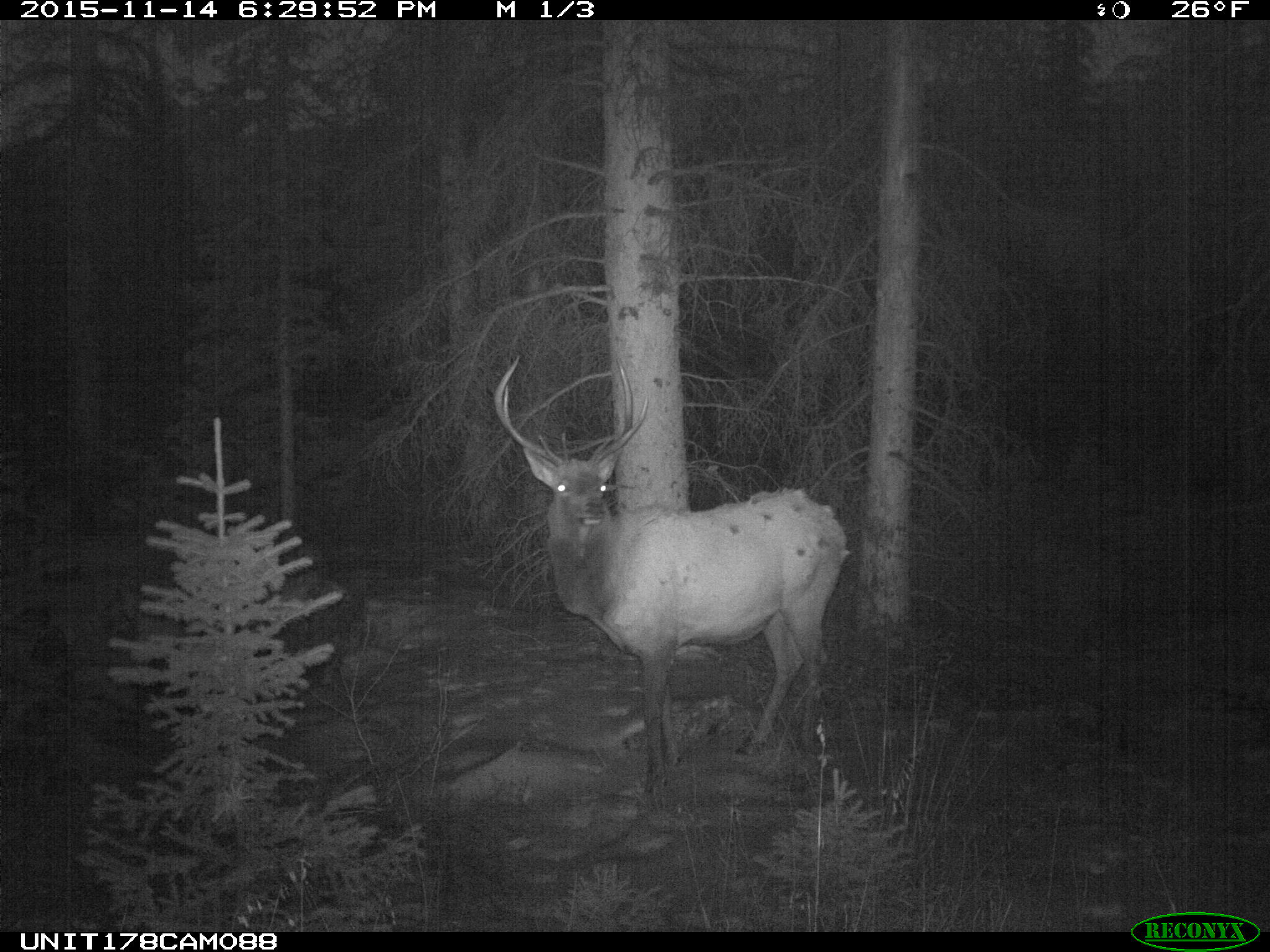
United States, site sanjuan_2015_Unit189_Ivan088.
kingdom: Animalia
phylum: Chordata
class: Mammalia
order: Artiodactyla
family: Cervidae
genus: Cervus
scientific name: Cervus elaphus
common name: red deer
Cervus elaphus (red deer).